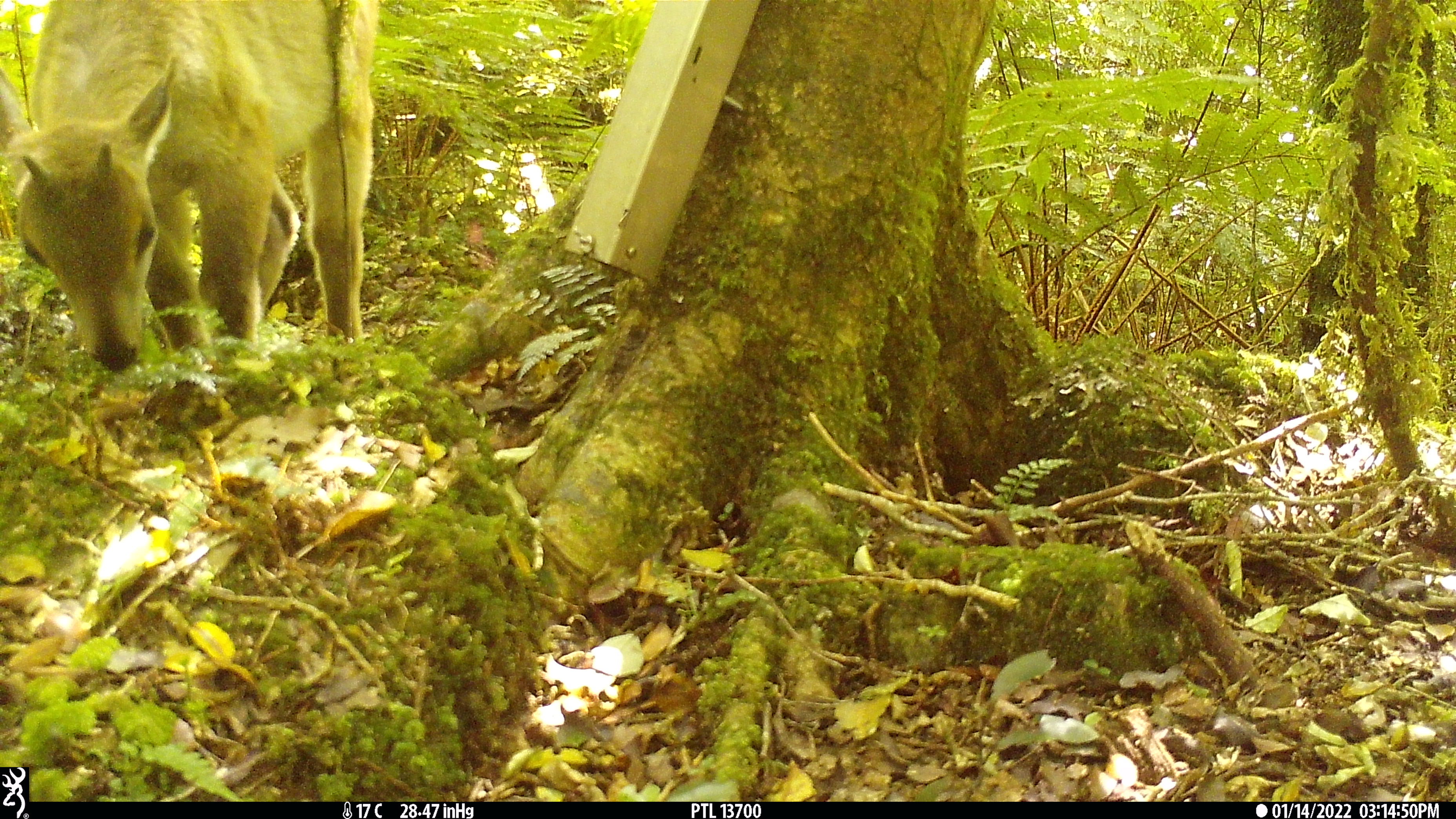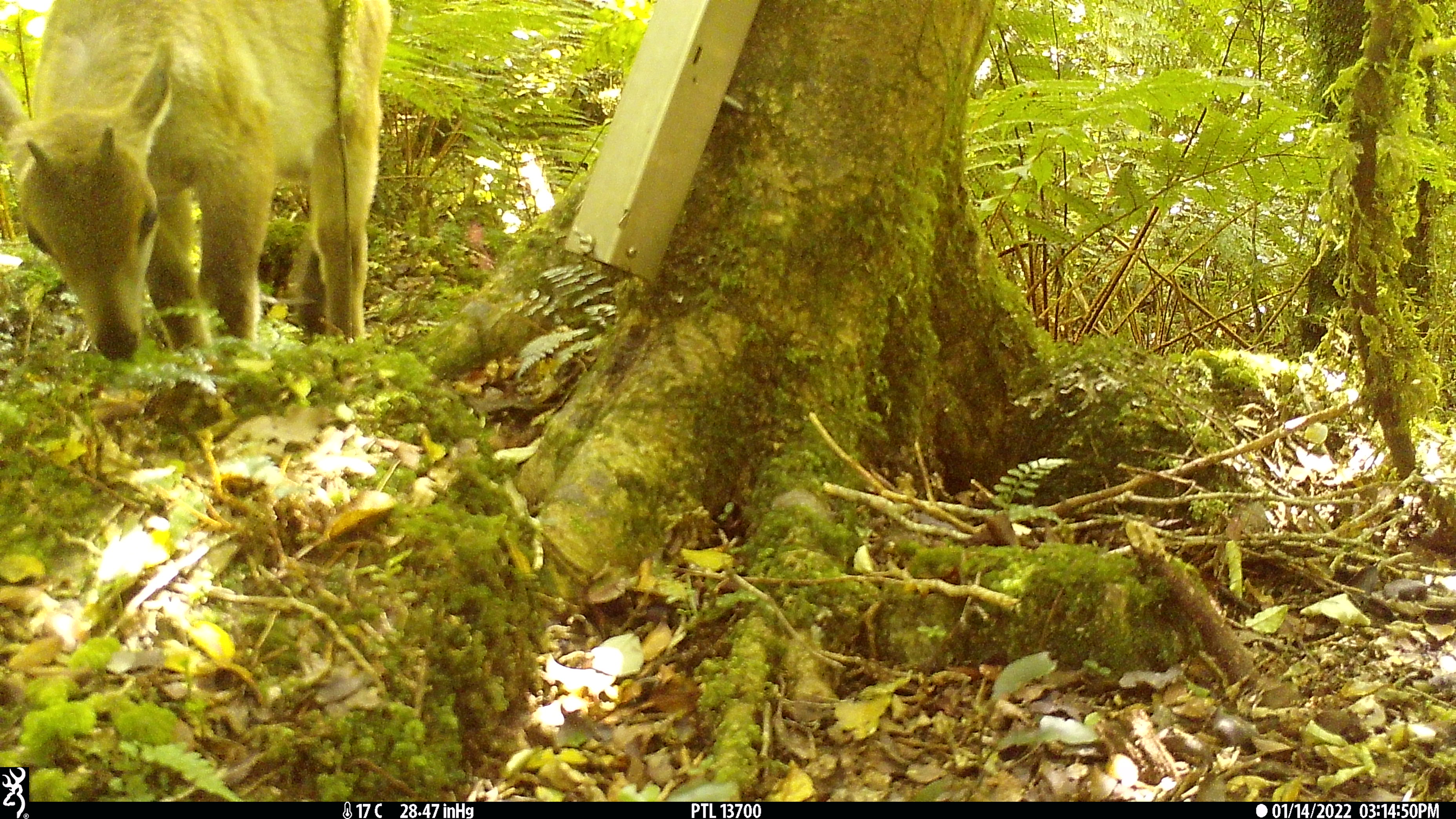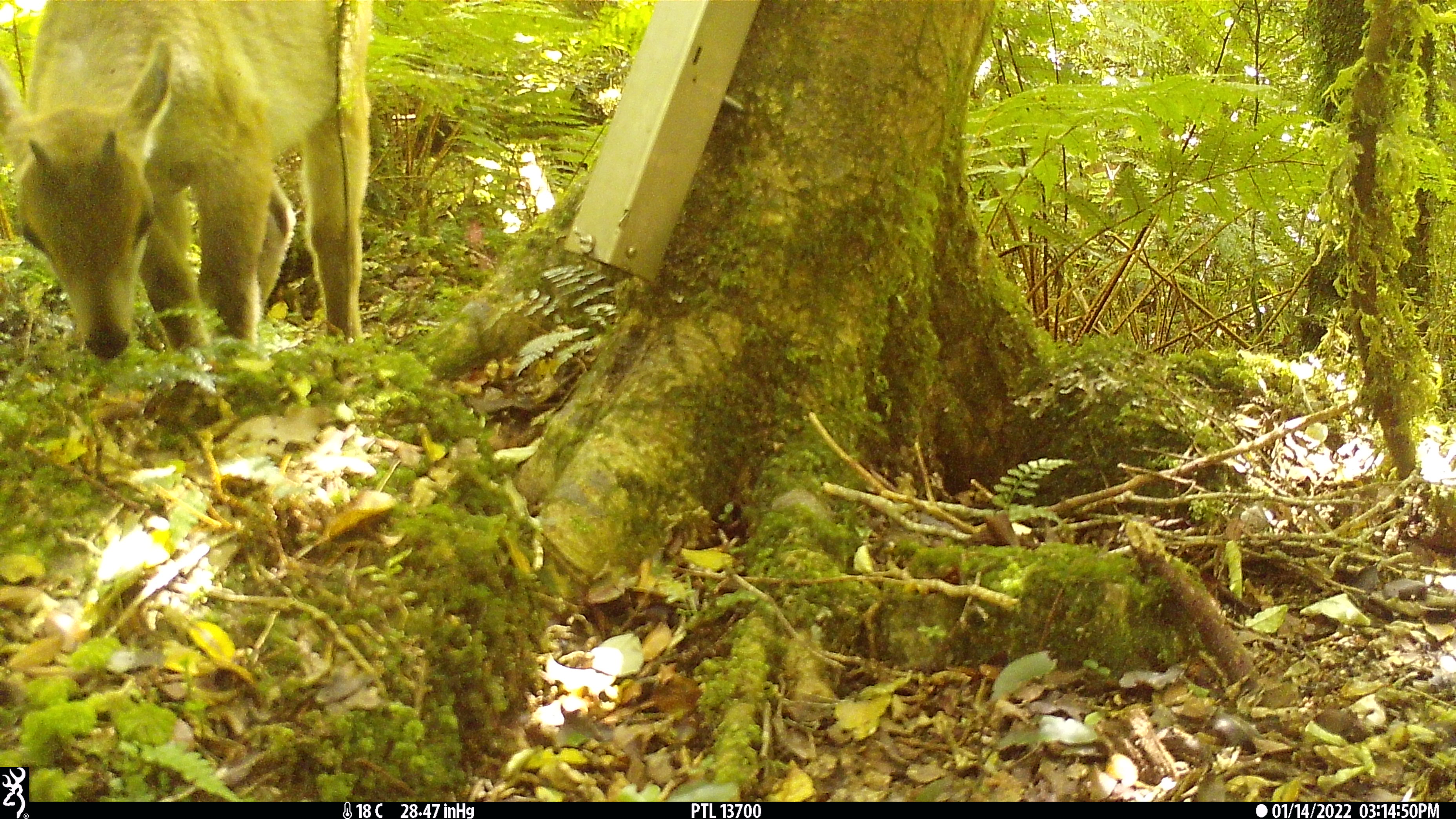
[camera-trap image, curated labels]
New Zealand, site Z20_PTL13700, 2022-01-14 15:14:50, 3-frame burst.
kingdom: Animalia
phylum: Chordata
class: Mammalia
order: Artiodactyla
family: Bovidae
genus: Nilgiritragus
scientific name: Nilgiritragus hylocrius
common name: tahr